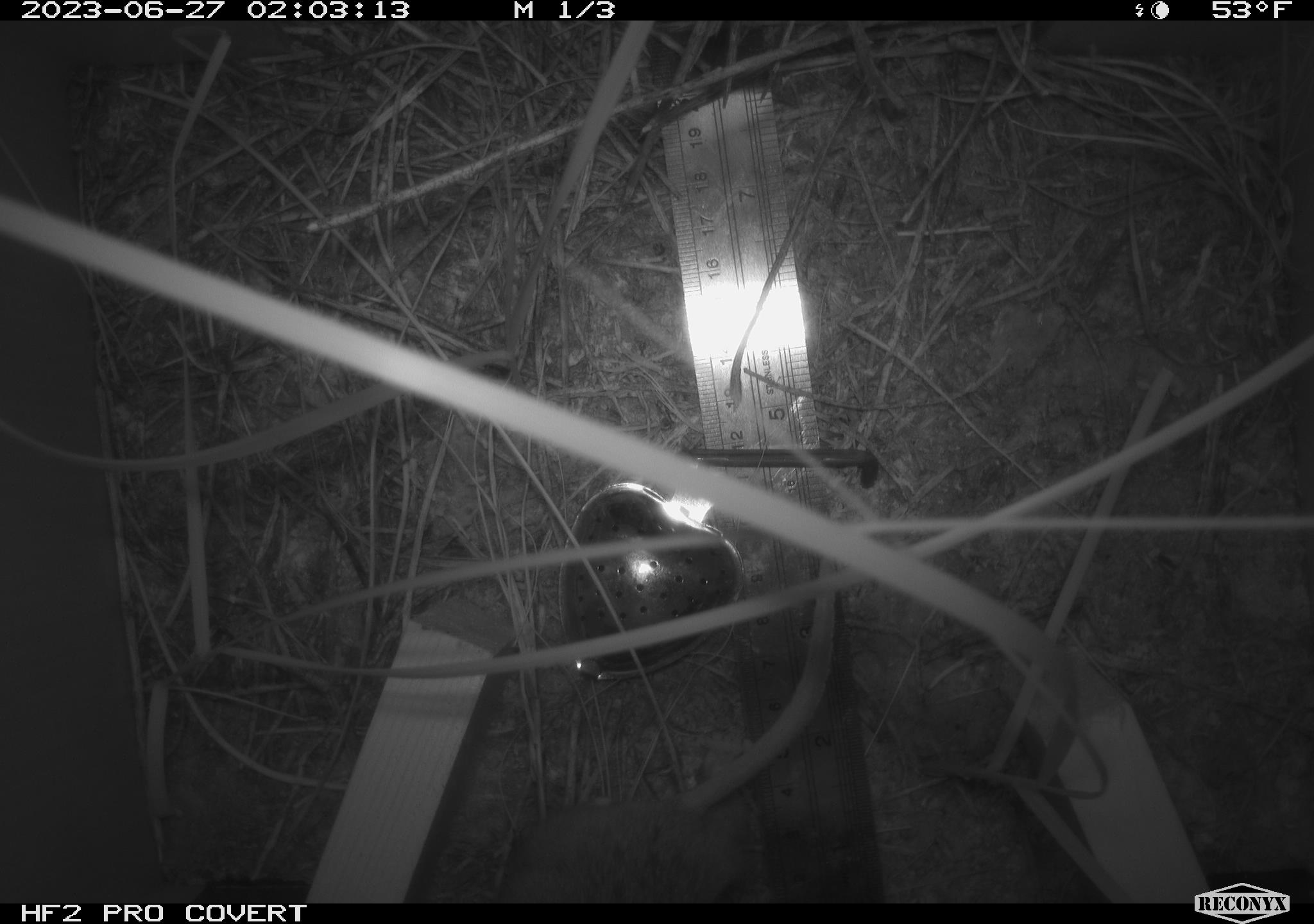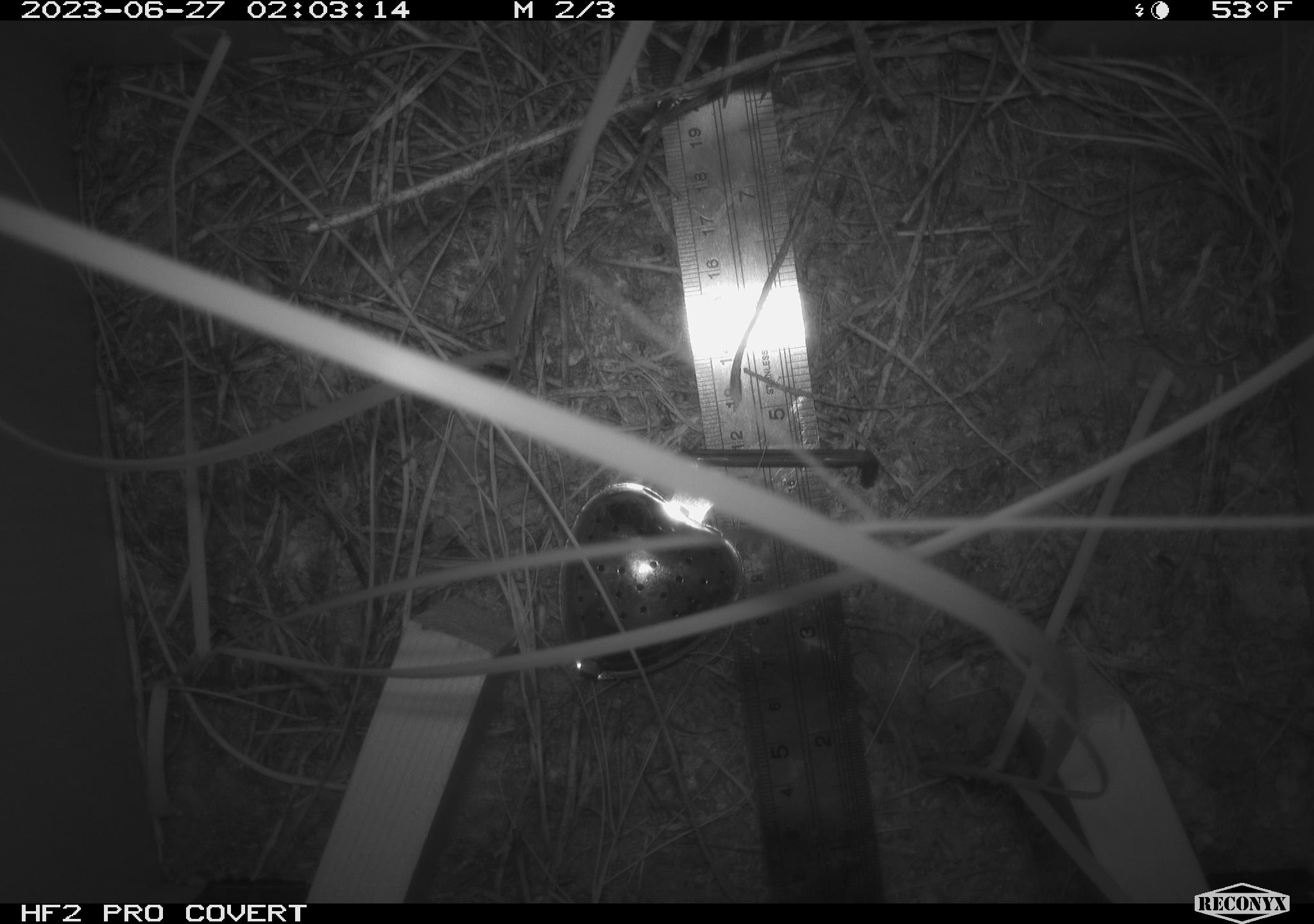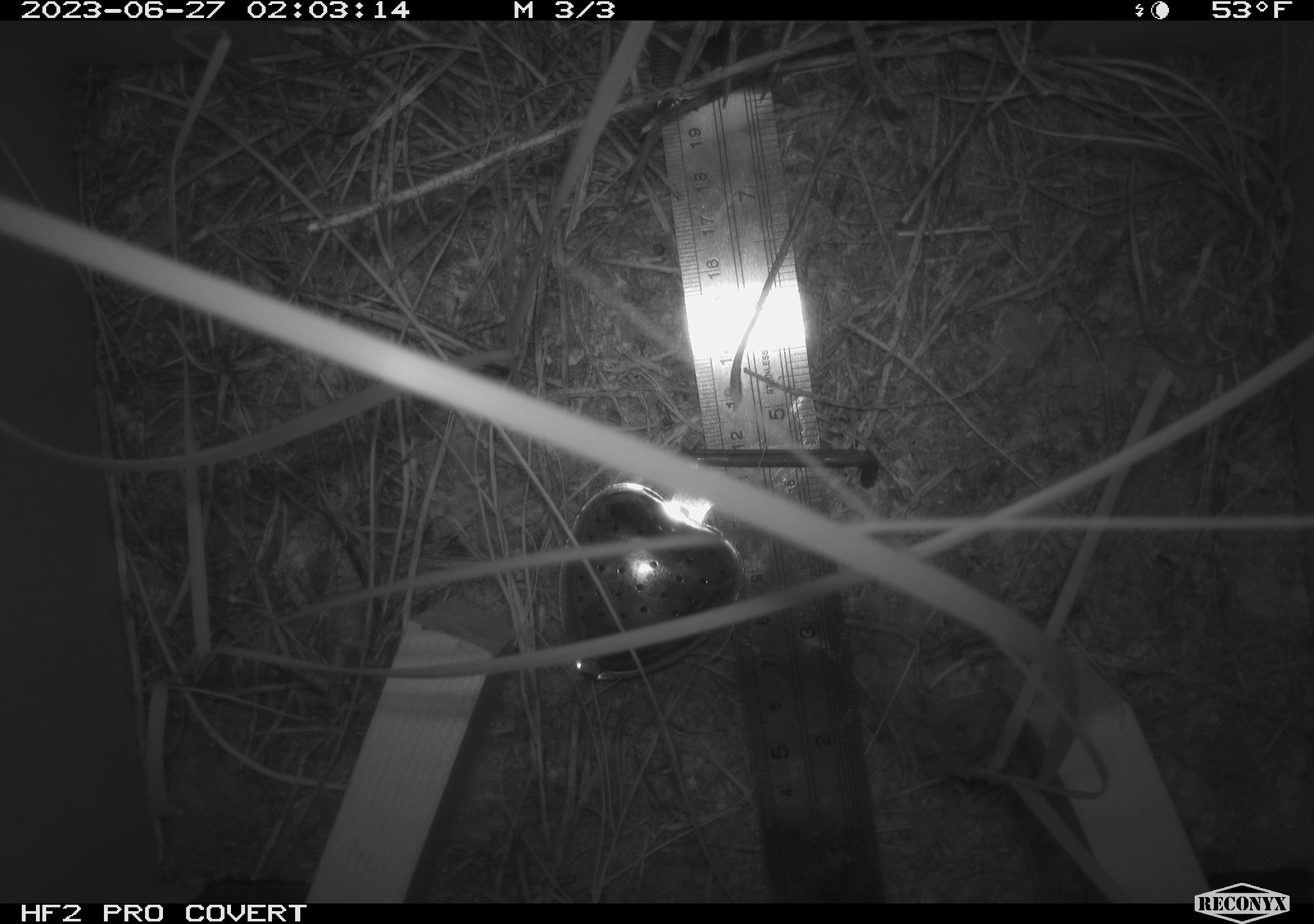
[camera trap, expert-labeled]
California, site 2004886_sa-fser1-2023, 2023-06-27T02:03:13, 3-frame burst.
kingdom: Animalia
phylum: Chordata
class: Mammalia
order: Rodentia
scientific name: Rodentia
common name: mouse species